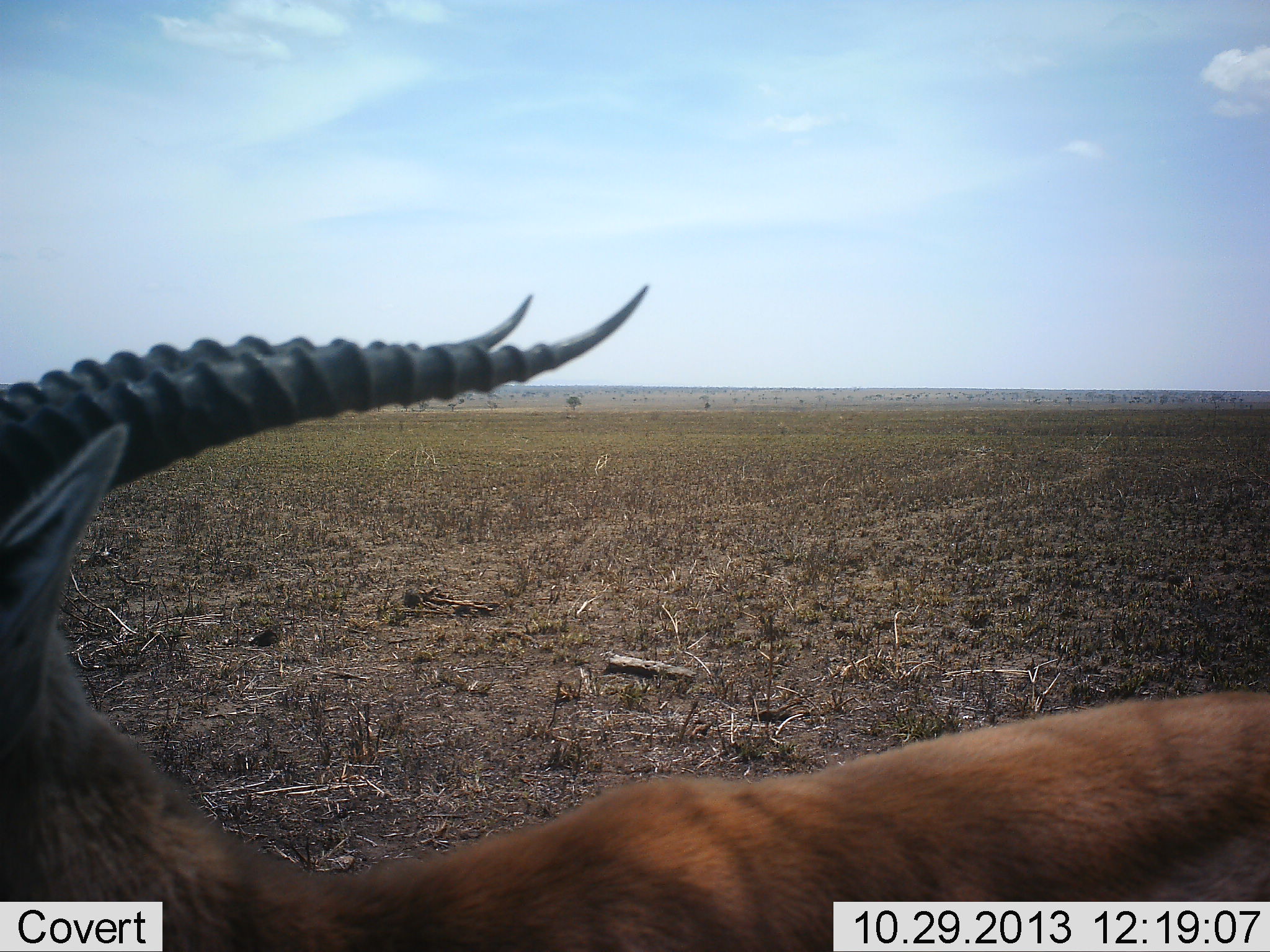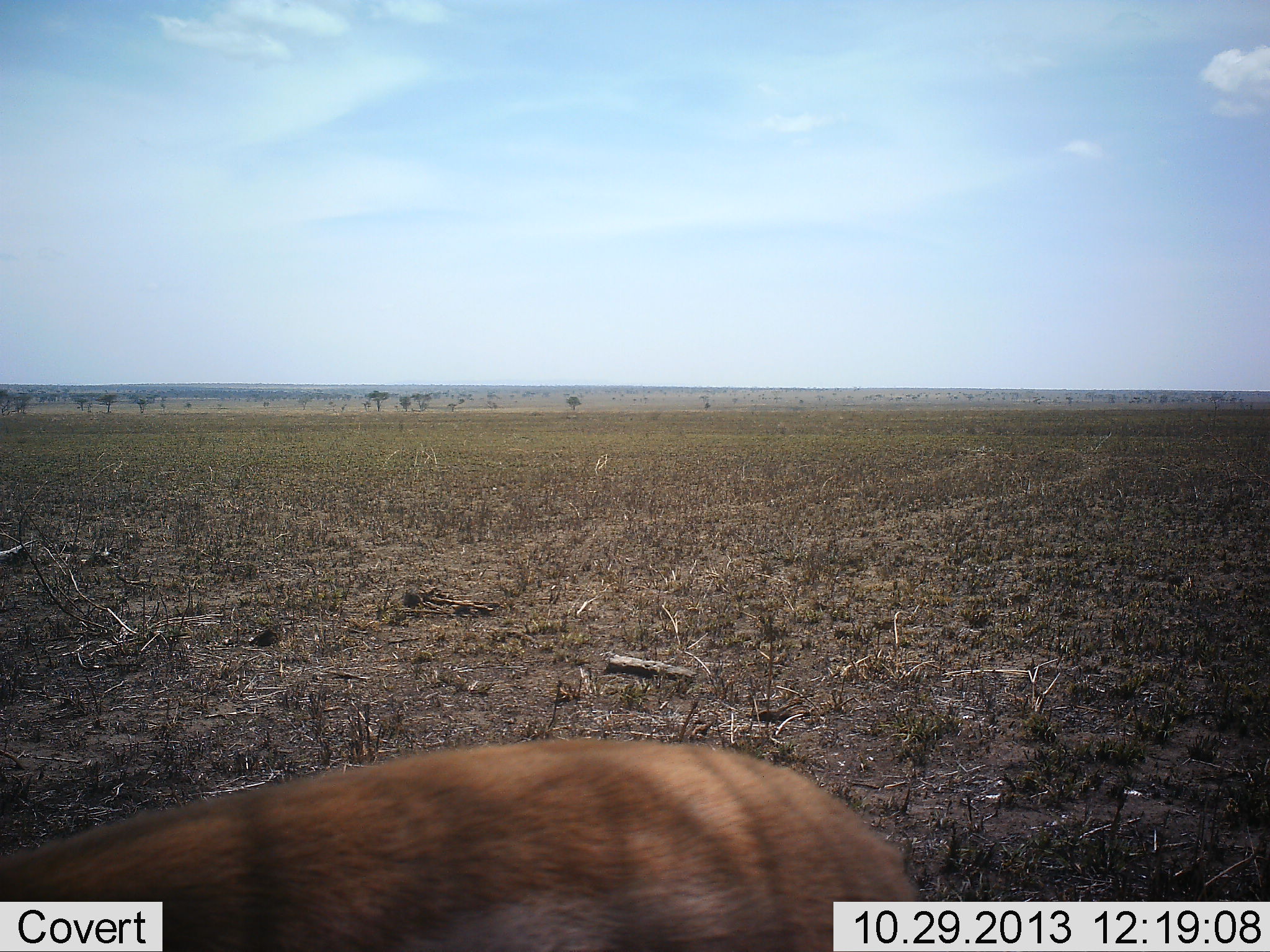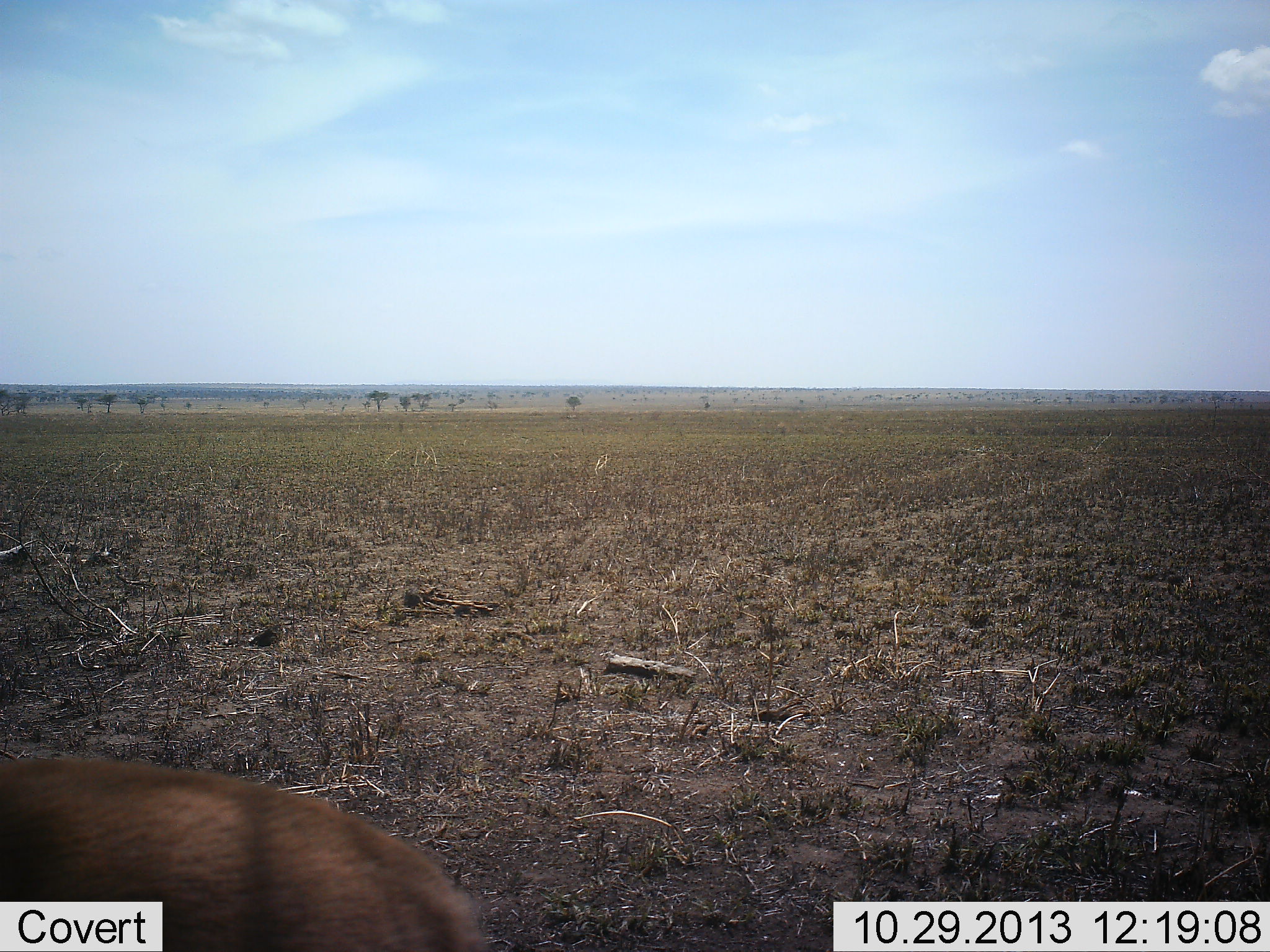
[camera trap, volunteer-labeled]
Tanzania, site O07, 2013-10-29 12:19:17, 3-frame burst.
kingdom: Animalia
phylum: Chordata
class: Mammalia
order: Artiodactyla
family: Bovidae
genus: Eudorcas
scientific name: Eudorcas thomsonii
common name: thomson's gazelle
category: gazellethomsons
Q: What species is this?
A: Gazellethomsons (thomson's gazelle) (Eudorcas thomsonii).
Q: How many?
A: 1.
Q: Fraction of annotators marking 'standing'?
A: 29%.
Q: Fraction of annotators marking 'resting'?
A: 0%.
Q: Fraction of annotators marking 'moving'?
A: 73%.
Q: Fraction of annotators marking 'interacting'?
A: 0%.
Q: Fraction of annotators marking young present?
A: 0%.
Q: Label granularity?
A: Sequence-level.